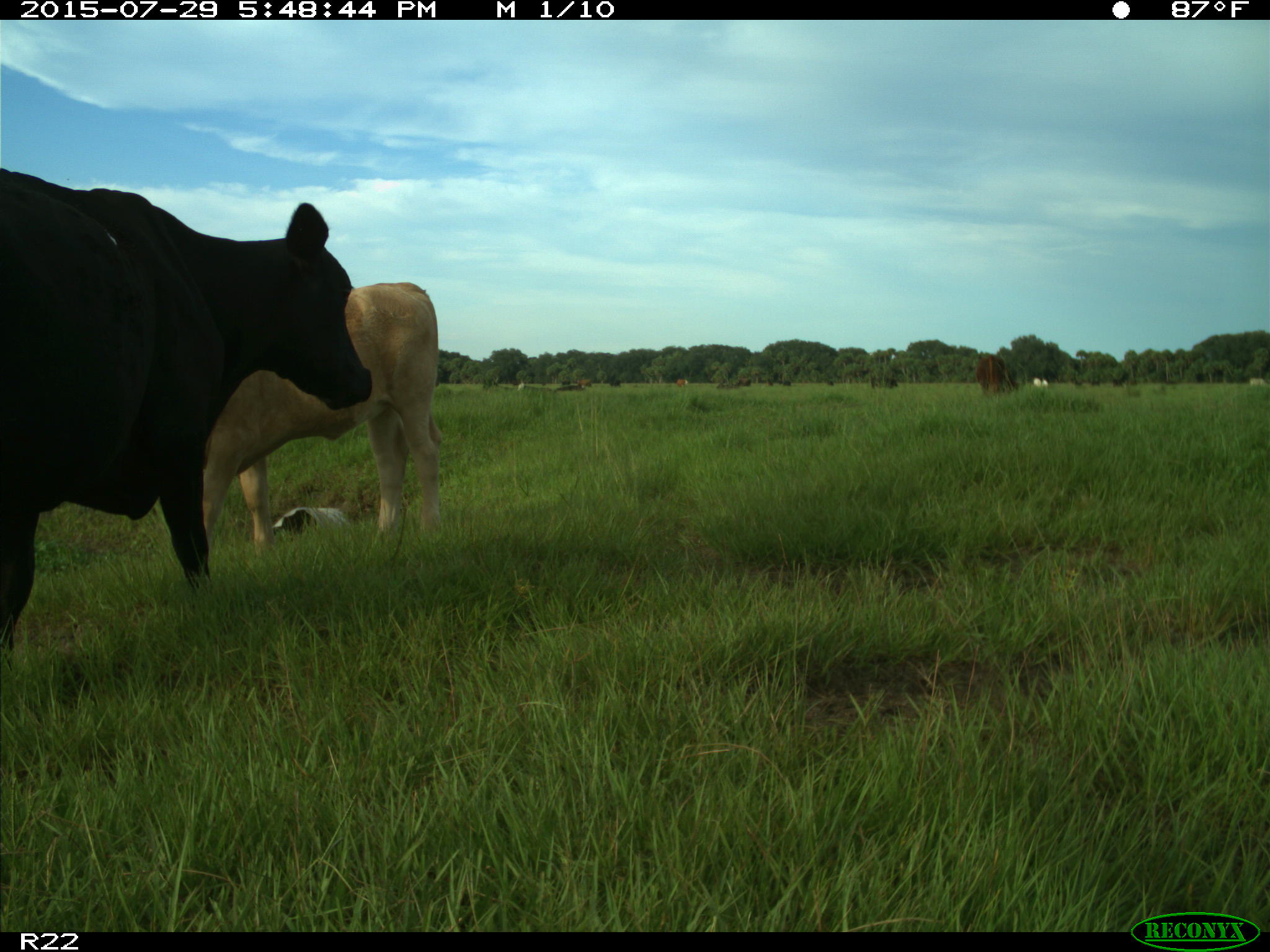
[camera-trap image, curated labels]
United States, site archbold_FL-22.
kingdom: Animalia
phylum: Chordata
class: Mammalia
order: Artiodactyla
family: Bovidae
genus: Bos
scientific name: Bos taurus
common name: domestic cow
Bos taurus (domestic cow).